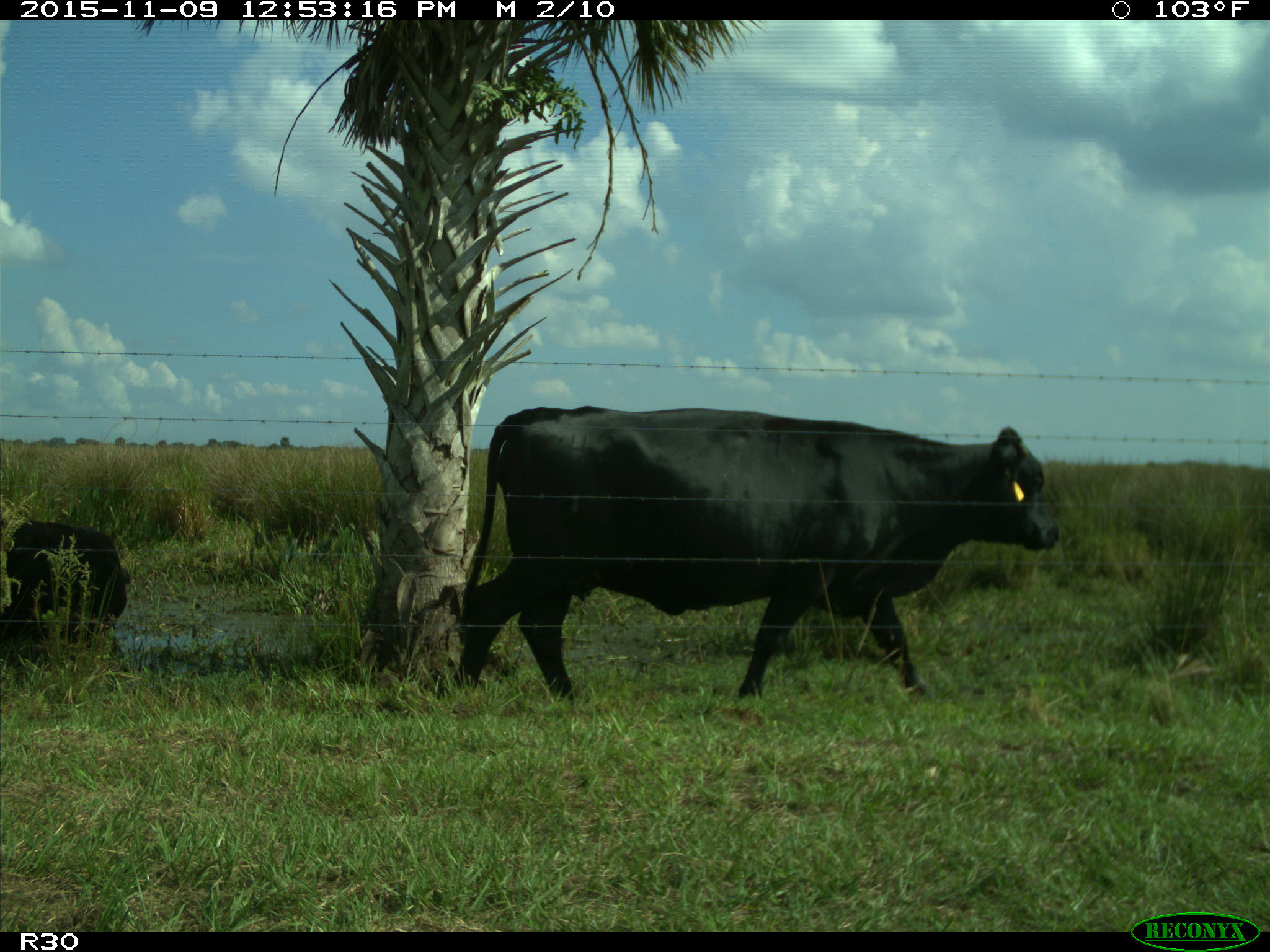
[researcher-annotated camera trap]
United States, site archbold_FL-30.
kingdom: Animalia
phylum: Chordata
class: Mammalia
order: Artiodactyla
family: Bovidae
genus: Bos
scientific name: Bos taurus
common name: domestic cow